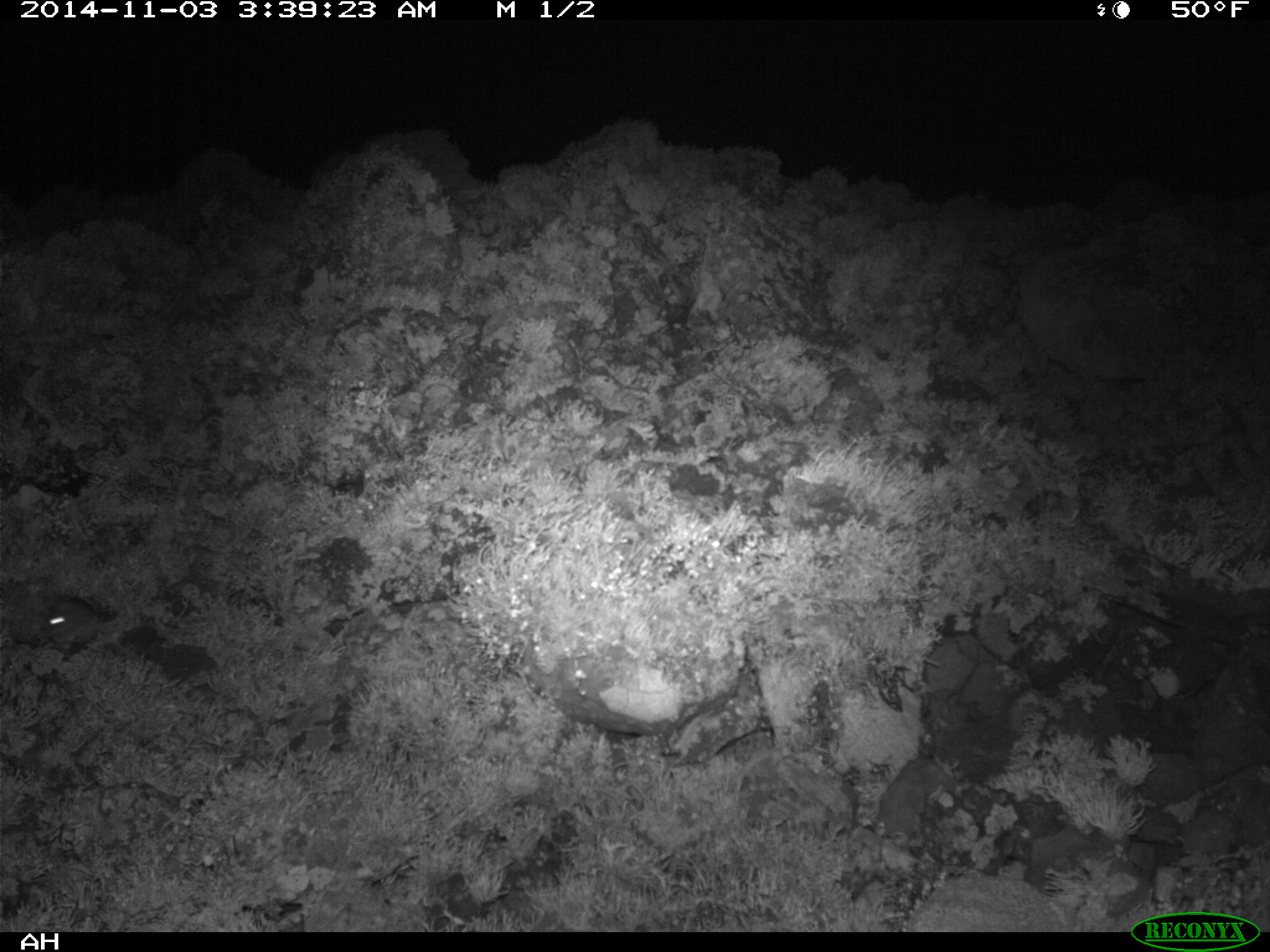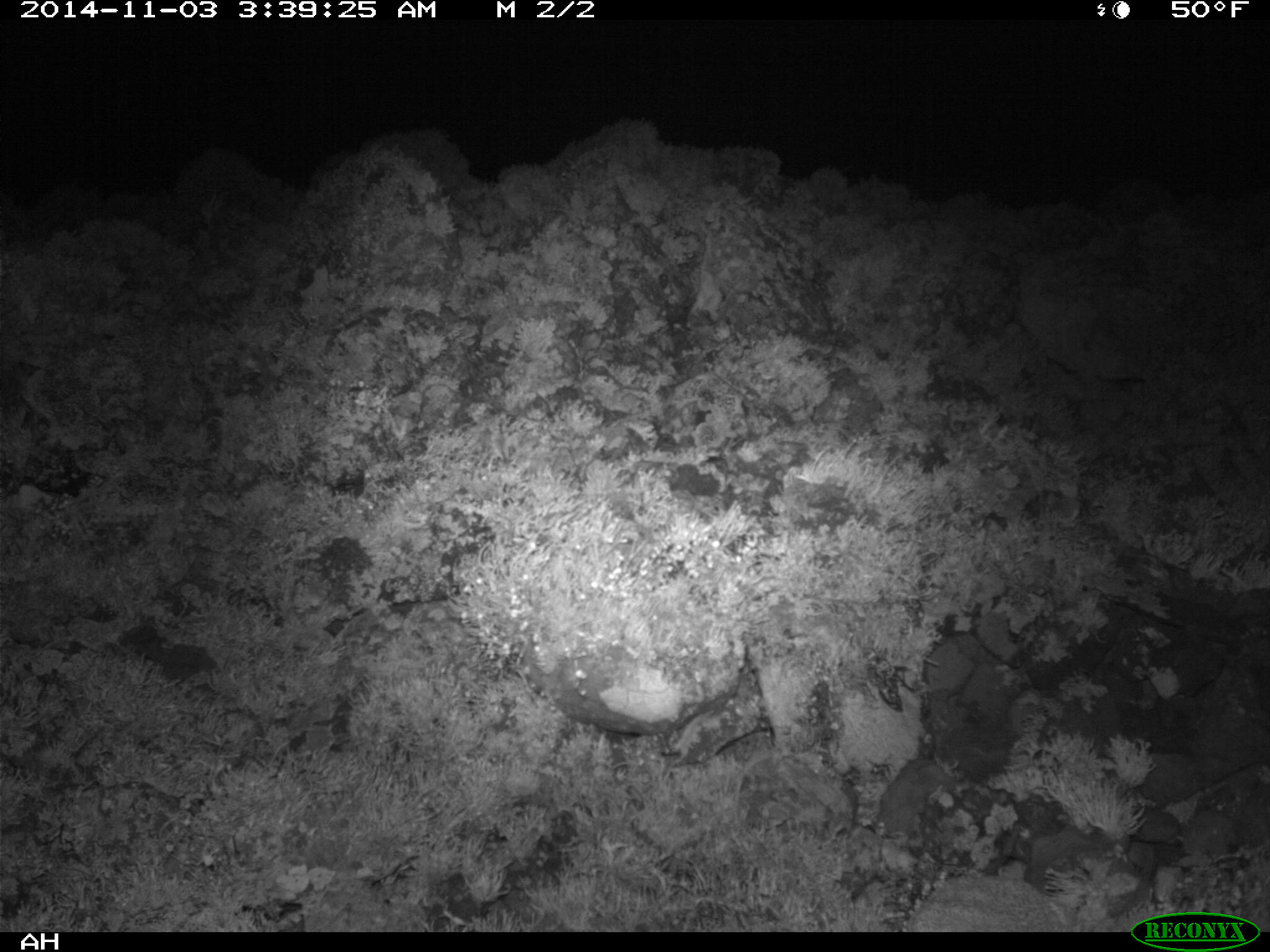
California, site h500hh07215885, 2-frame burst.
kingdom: Animalia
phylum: Chordata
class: Mammalia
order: Rodentia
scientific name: Rodentia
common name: rodent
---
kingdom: Animalia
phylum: Chordata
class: Mammalia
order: Carnivora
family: Canidae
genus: Urocyon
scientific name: Urocyon littoralis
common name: island fox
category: fox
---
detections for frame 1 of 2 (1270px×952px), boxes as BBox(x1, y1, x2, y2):
rodent: BBox(35, 596, 115, 653)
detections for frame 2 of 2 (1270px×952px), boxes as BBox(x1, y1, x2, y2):
fox: BBox(905, 873, 1065, 930)